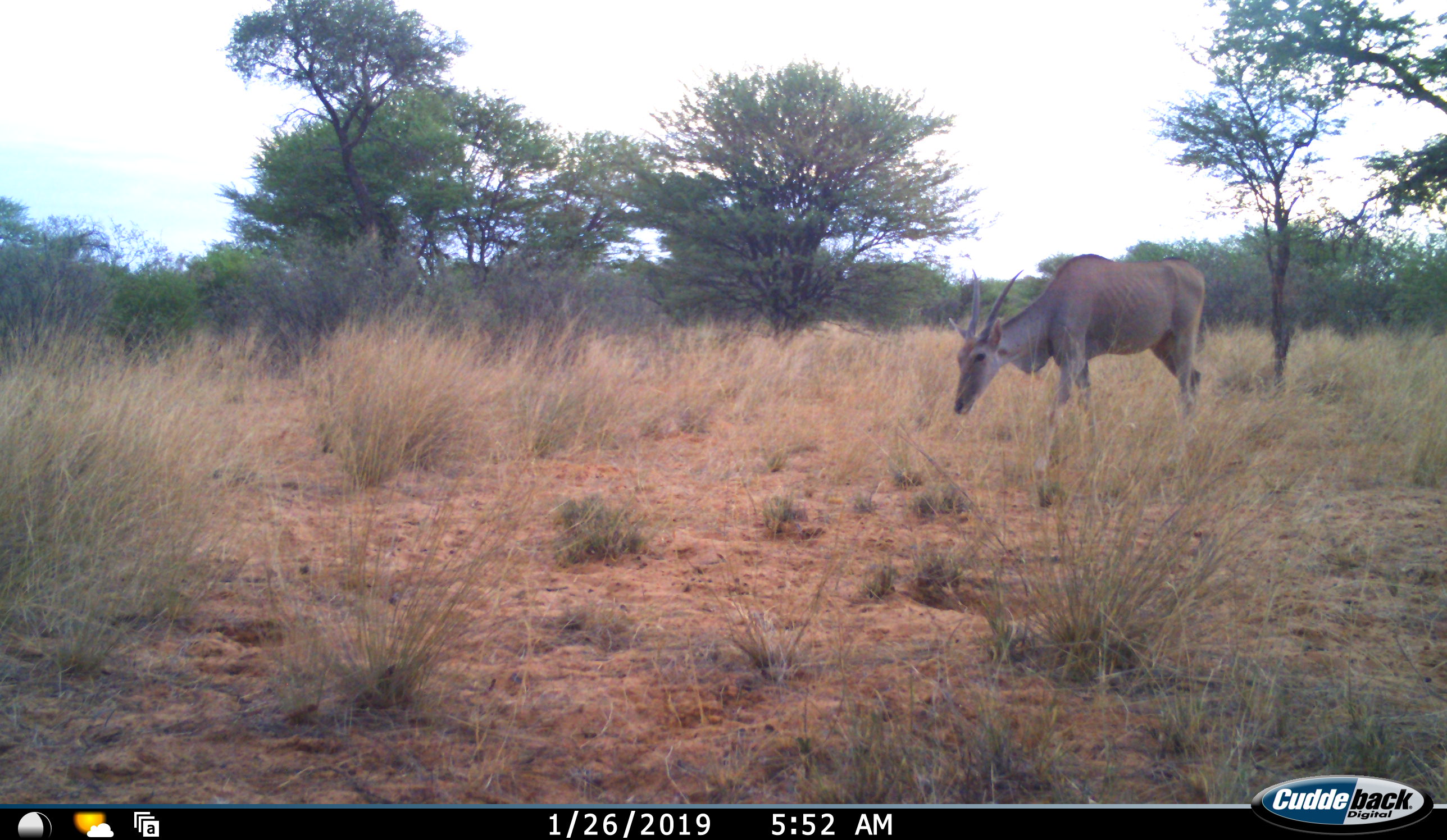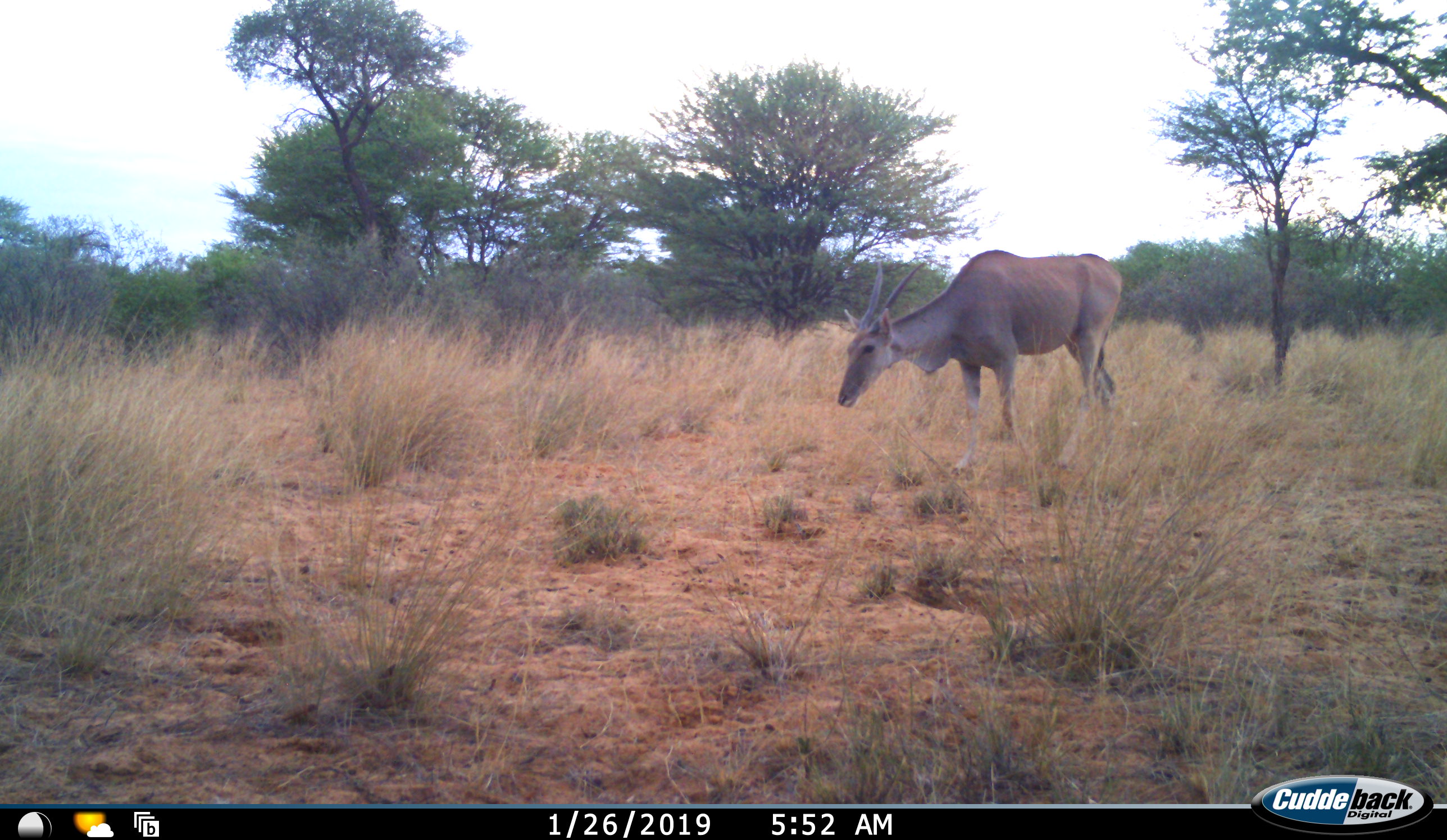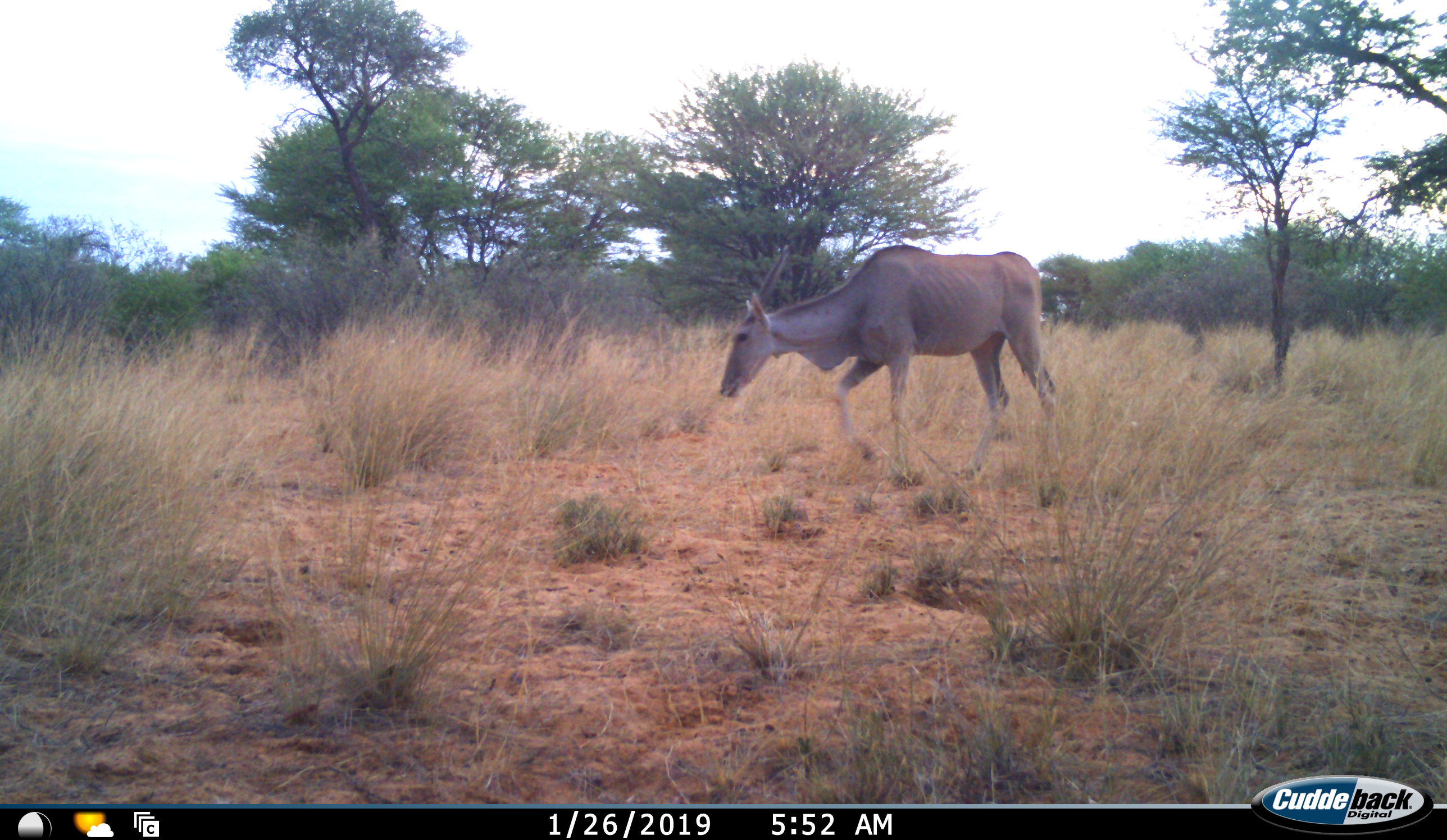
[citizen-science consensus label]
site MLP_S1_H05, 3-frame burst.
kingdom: Animalia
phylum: Chordata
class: Mammalia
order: Artiodactyla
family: Bovidae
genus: Tragelaphus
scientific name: Tragelaphus oryx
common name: eland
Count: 1.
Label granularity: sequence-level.